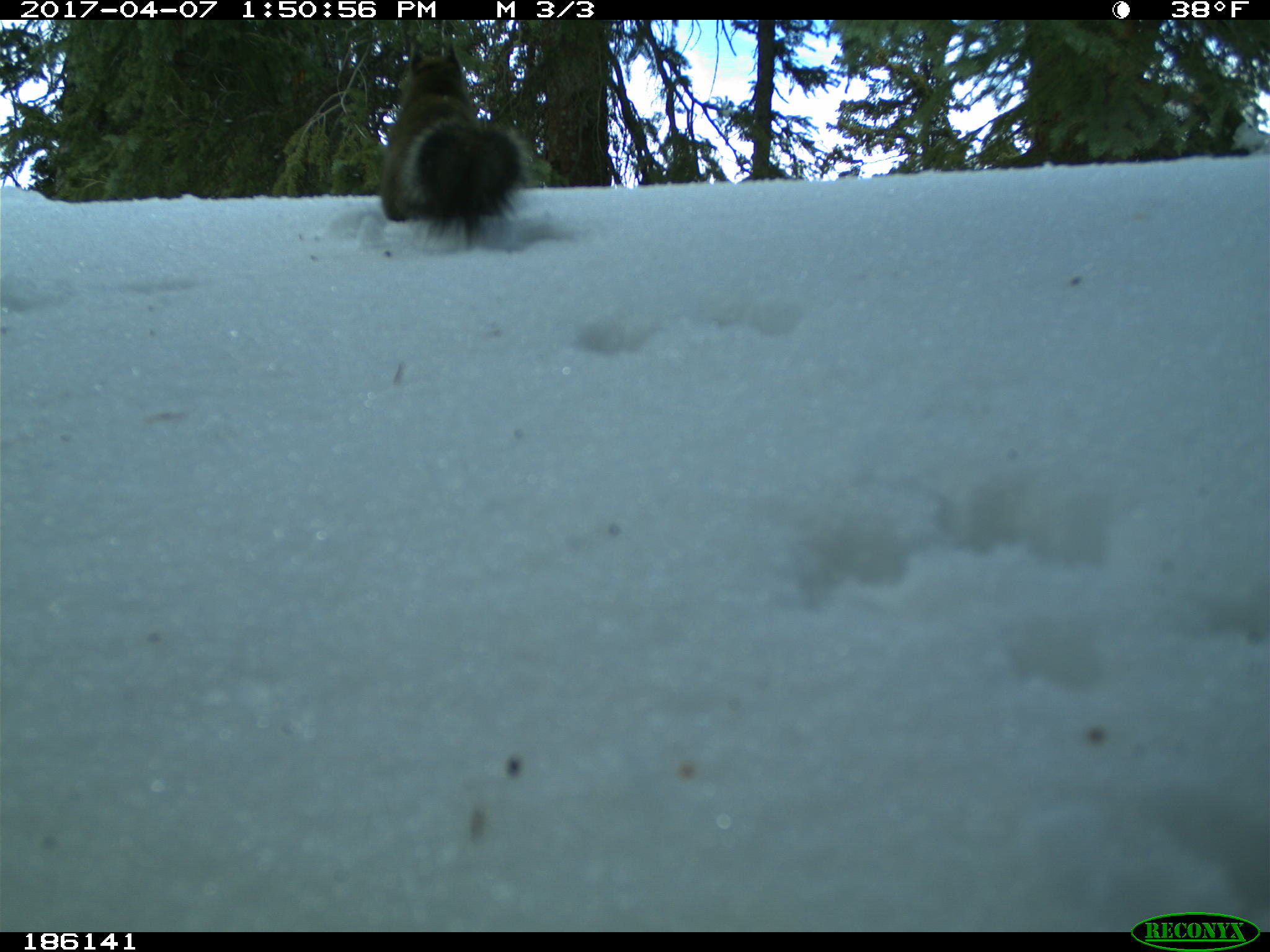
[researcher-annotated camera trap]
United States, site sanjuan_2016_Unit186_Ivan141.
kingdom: Animalia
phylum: Chordata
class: Mammalia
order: Rodentia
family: Sciuridae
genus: Tamiasciurus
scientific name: Tamiasciurus hudsonicus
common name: american red squirrel